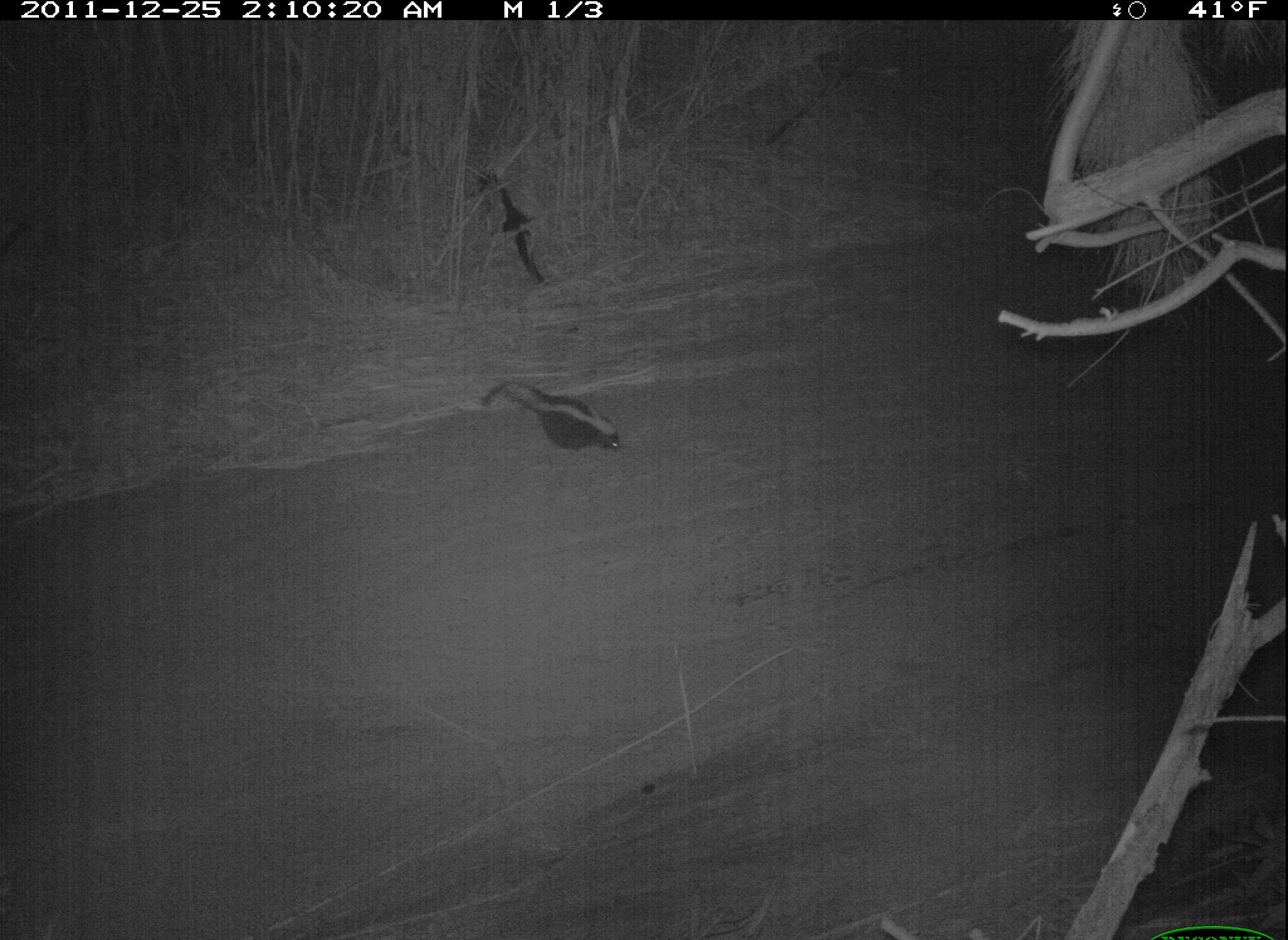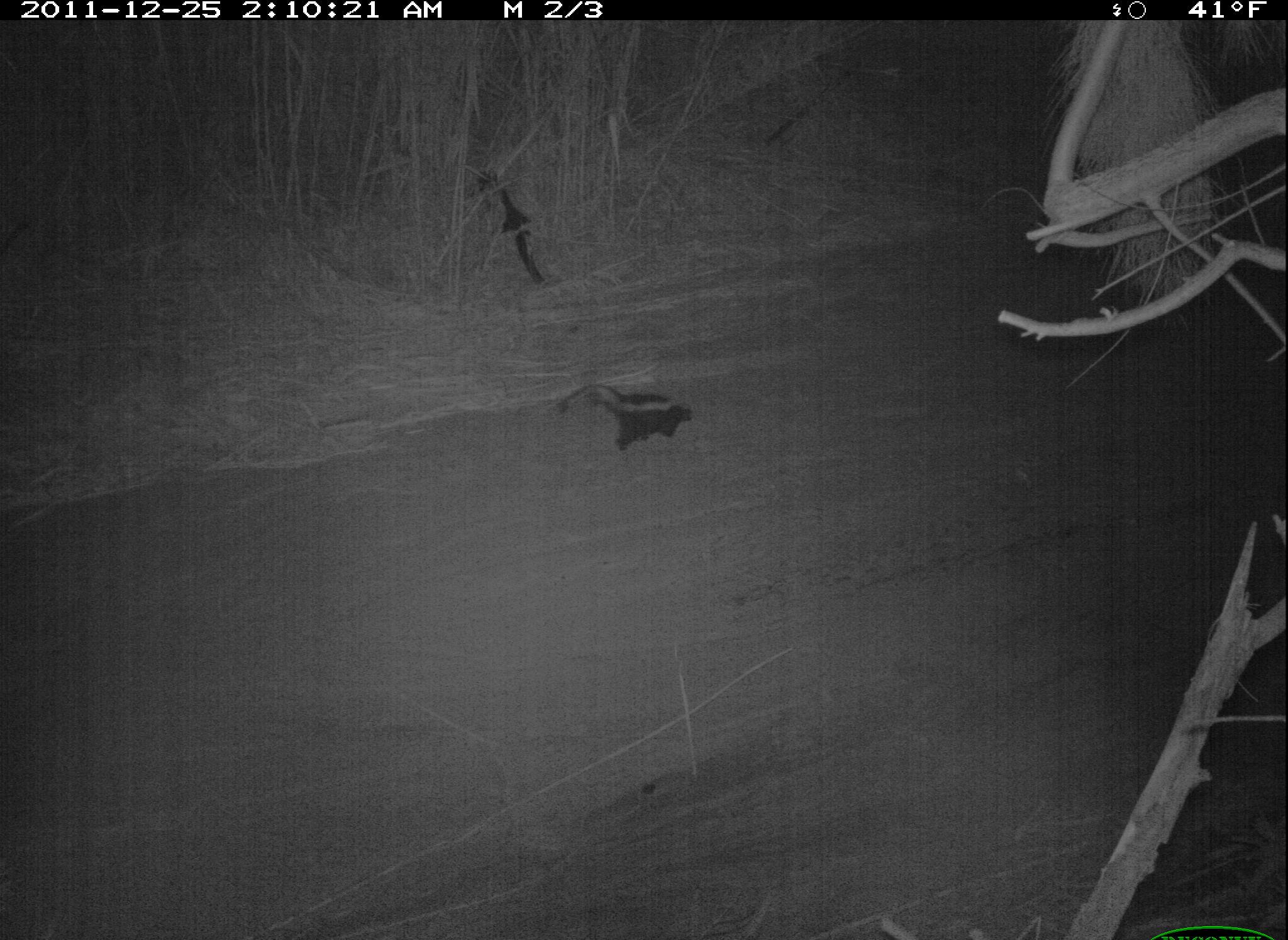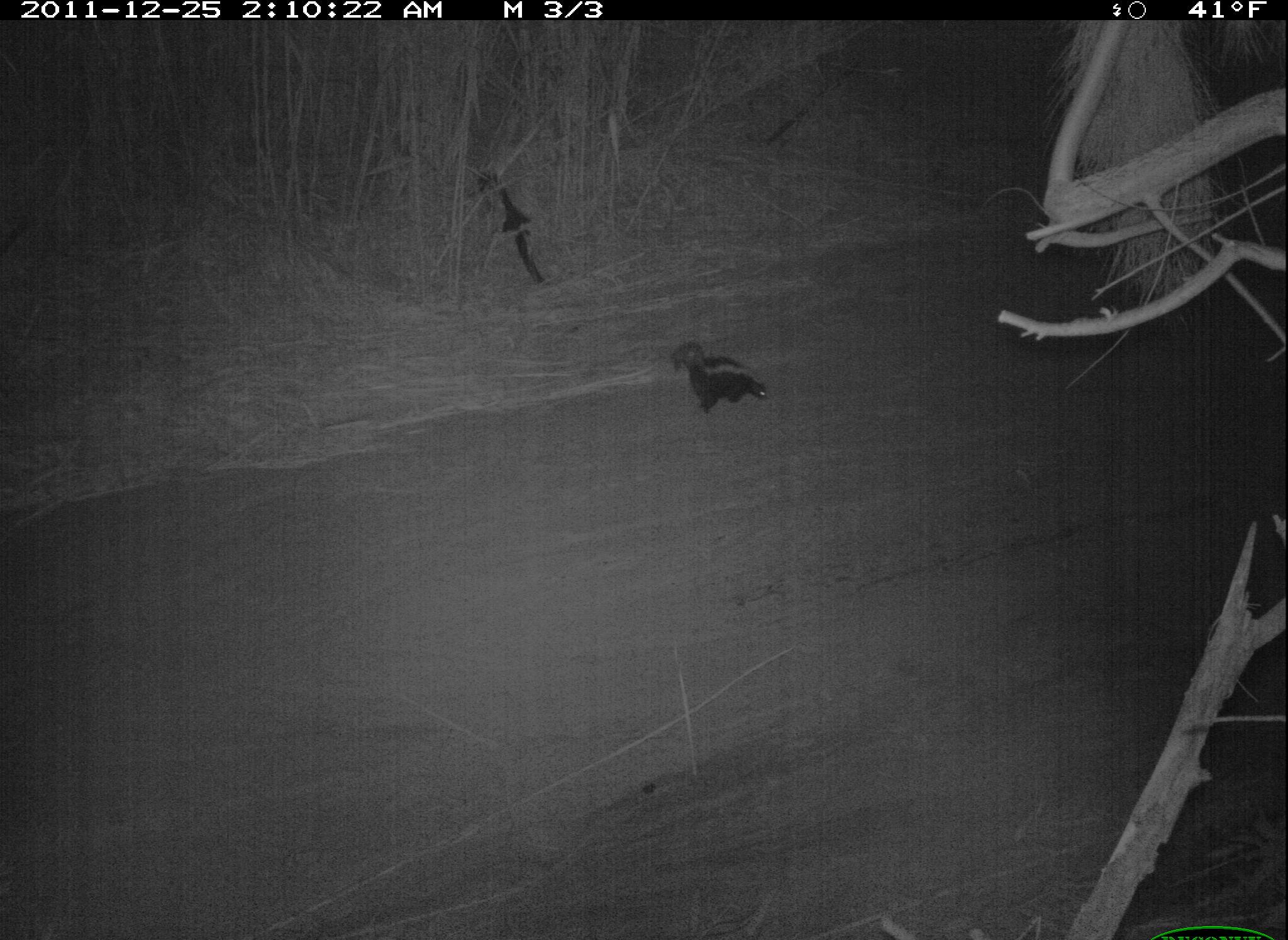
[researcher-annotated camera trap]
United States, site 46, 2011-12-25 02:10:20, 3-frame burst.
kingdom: Animalia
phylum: Chordata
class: Mammalia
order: Carnivora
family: Mephitidae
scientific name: Mephitidae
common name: skunk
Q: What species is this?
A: Skunk (Mephitidae).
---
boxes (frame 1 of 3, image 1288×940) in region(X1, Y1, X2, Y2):
skunk: region(480, 370, 636, 461)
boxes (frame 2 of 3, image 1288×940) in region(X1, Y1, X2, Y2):
skunk: region(549, 377, 705, 457)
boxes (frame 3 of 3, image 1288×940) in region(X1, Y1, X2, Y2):
skunk: region(676, 348, 771, 425)